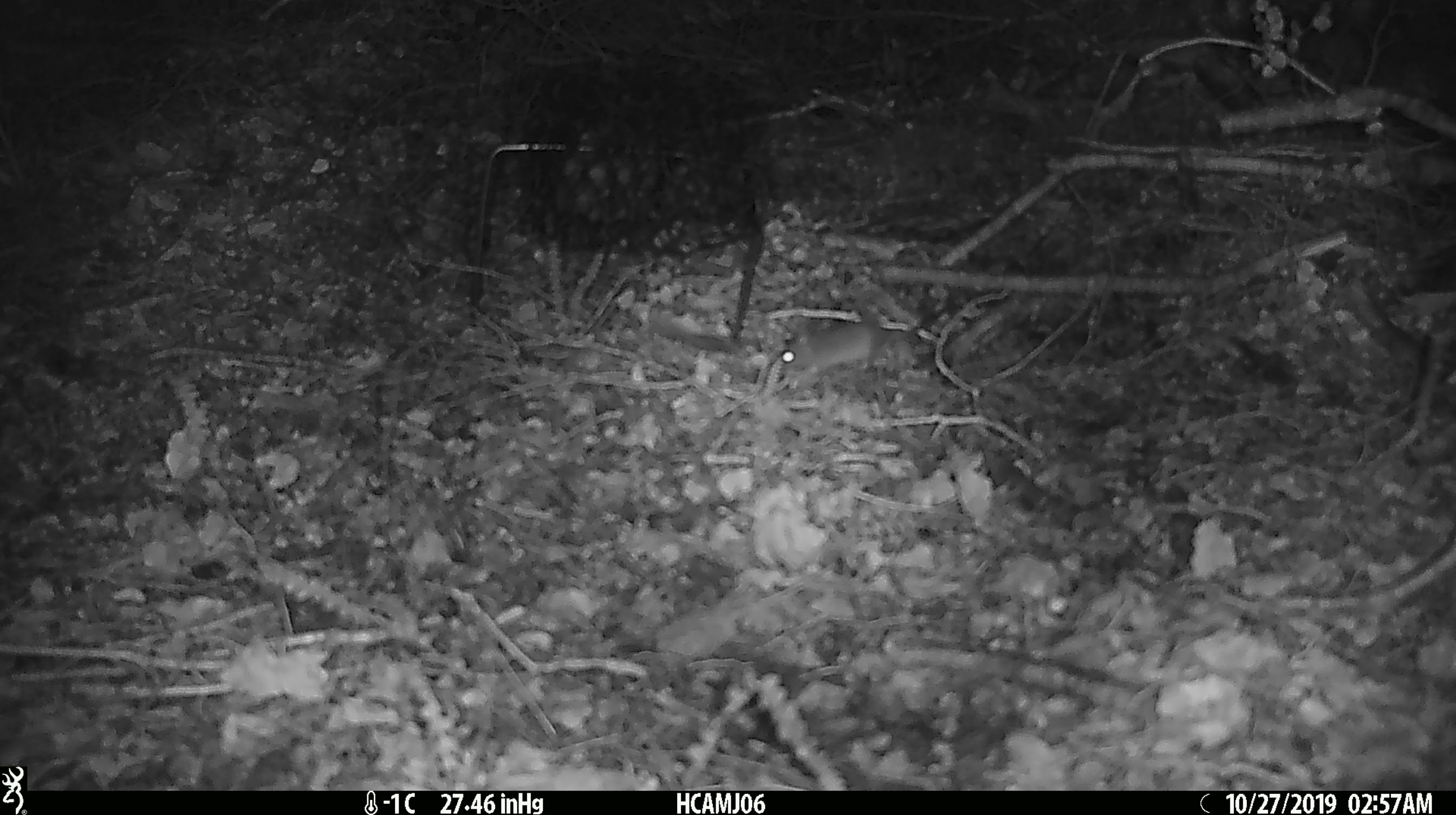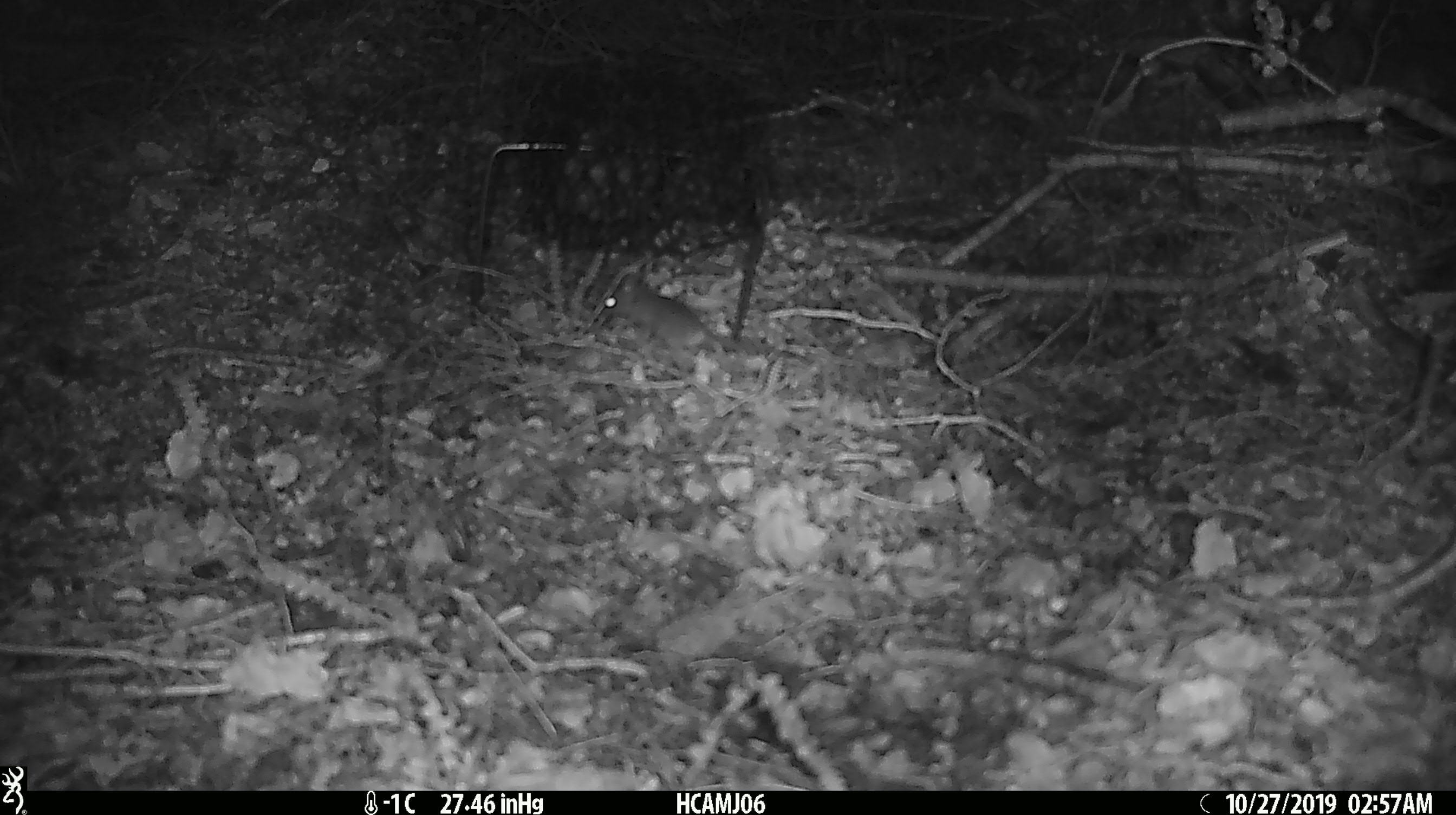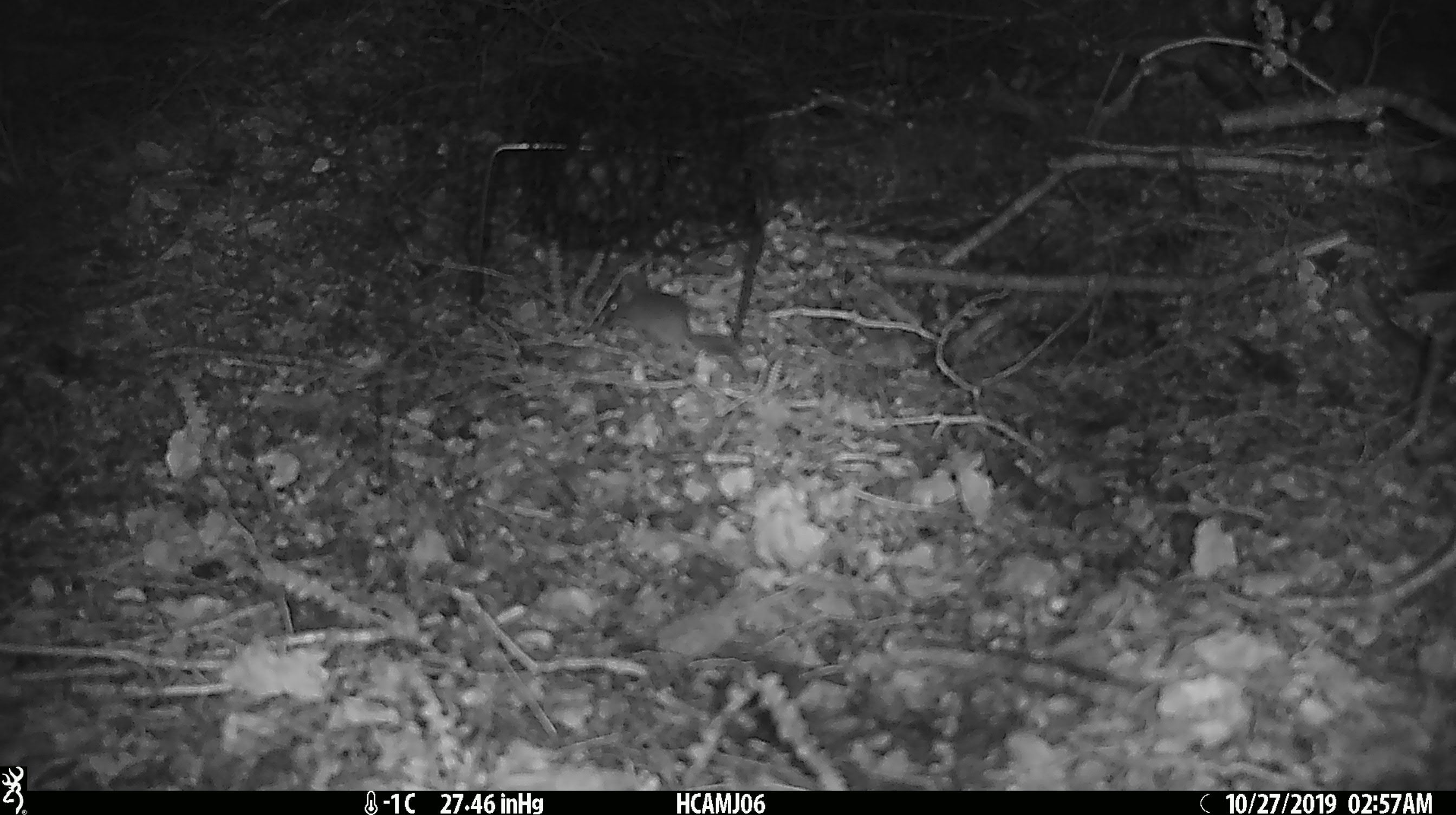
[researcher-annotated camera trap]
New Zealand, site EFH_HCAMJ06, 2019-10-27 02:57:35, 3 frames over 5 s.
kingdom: Animalia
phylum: Chordata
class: Mammalia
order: Rodentia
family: Muridae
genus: Mus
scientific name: Mus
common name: mouse